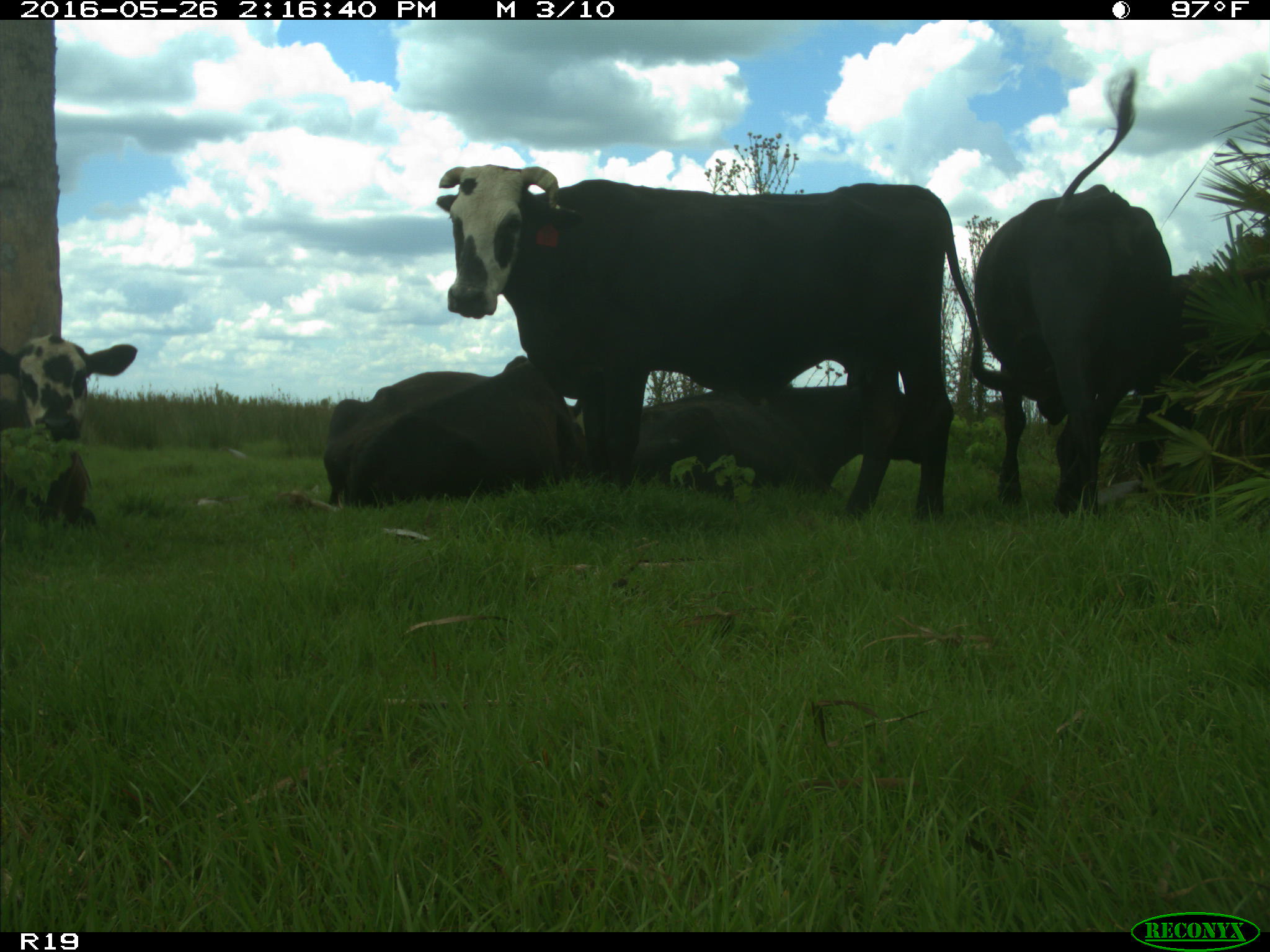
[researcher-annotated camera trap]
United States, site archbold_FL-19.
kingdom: Animalia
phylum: Chordata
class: Mammalia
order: Artiodactyla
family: Bovidae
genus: Bos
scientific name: Bos taurus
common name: domestic cow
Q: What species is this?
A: Bos taurus (domestic cow).